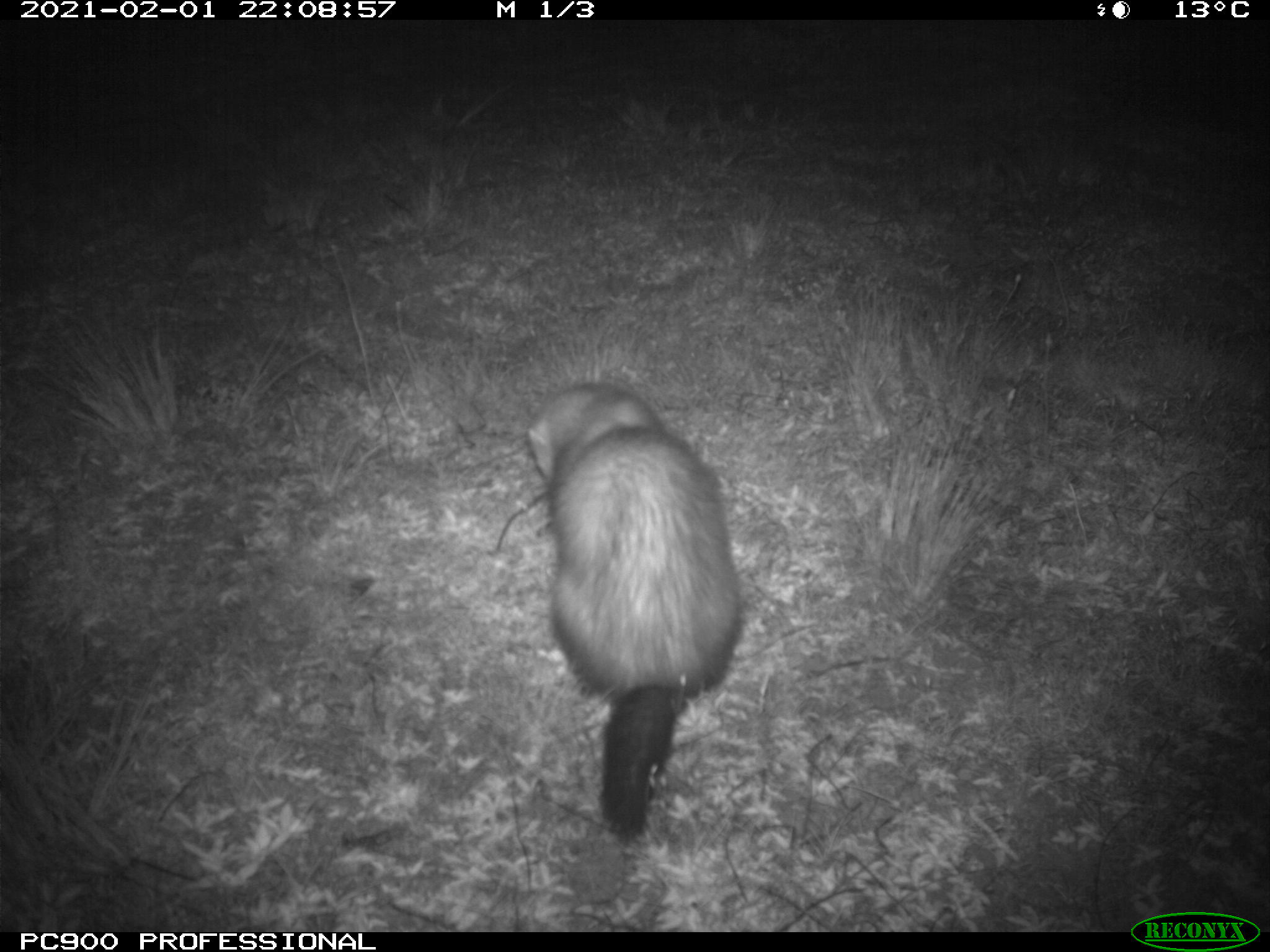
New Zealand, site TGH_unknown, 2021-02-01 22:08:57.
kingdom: Animalia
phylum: Chordata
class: Mammalia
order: Carnivora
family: Mustelidae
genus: Mustela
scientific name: Mustela furo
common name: ferret